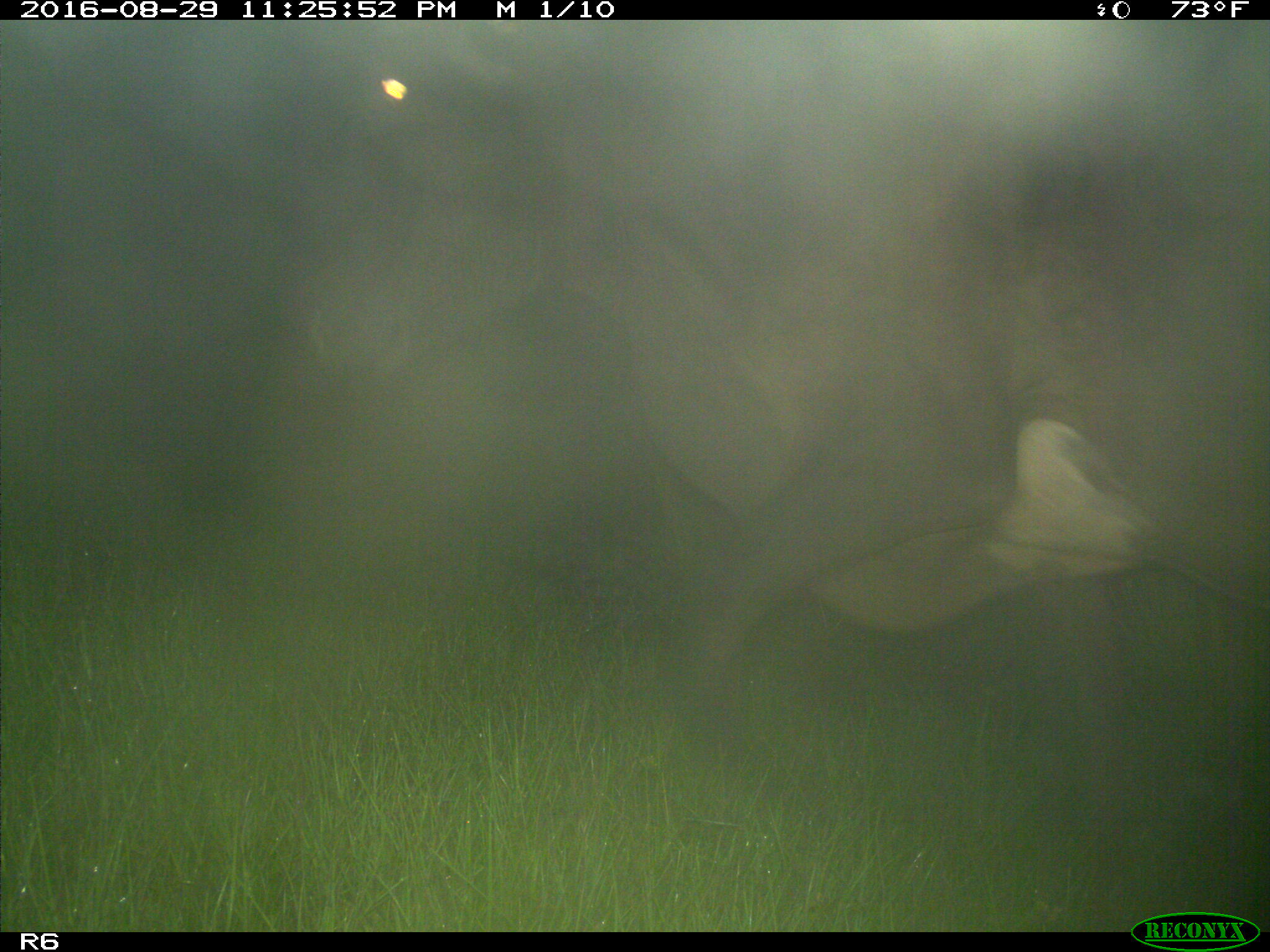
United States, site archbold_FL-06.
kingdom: Animalia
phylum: Chordata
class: Mammalia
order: Artiodactyla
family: Bovidae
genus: Bos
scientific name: Bos taurus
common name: domestic cow